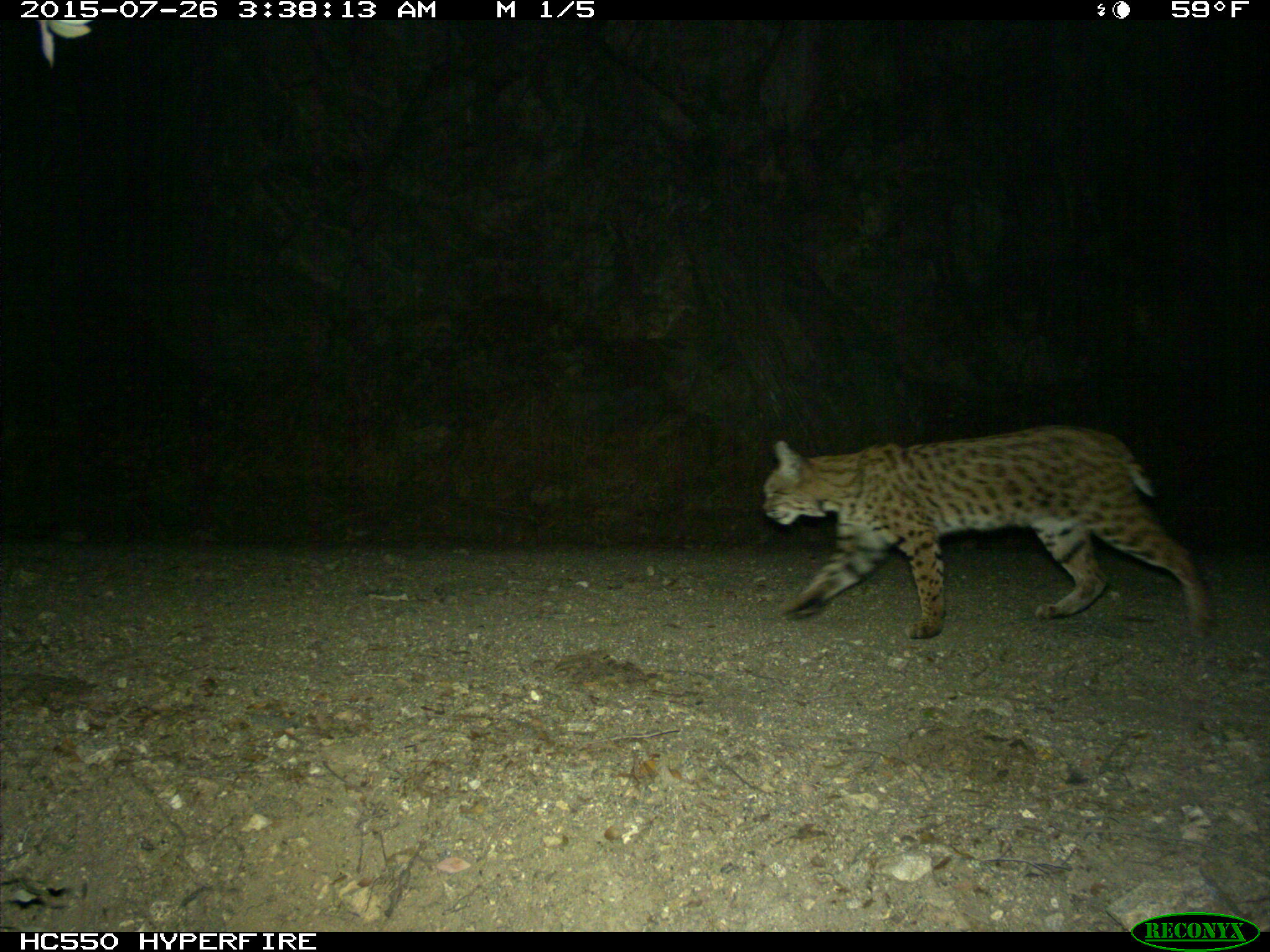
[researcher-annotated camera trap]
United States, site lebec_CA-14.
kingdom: Animalia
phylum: Chordata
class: Mammalia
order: Carnivora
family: Felidae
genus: Lynx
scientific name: Lynx rufus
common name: bobcat